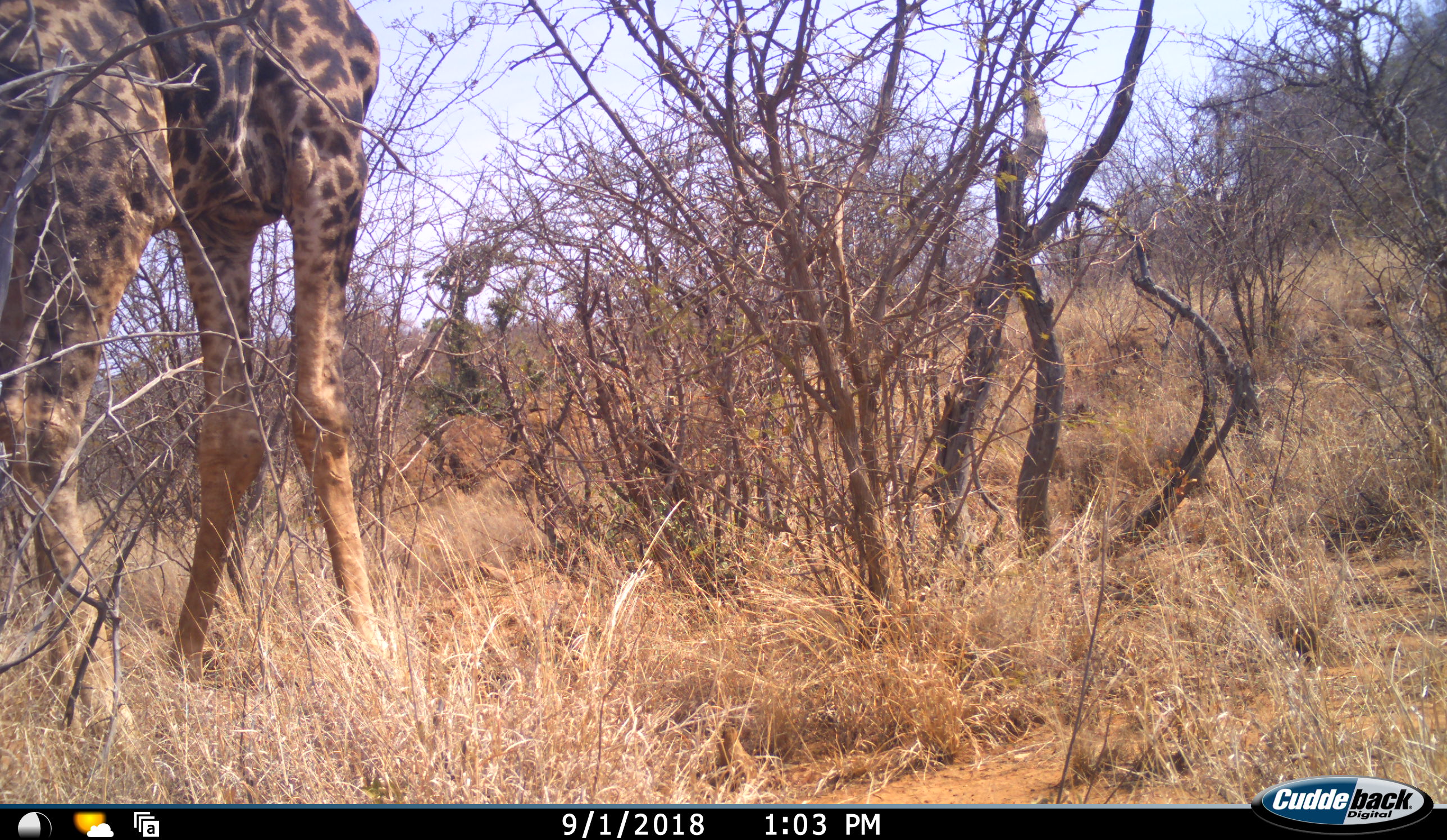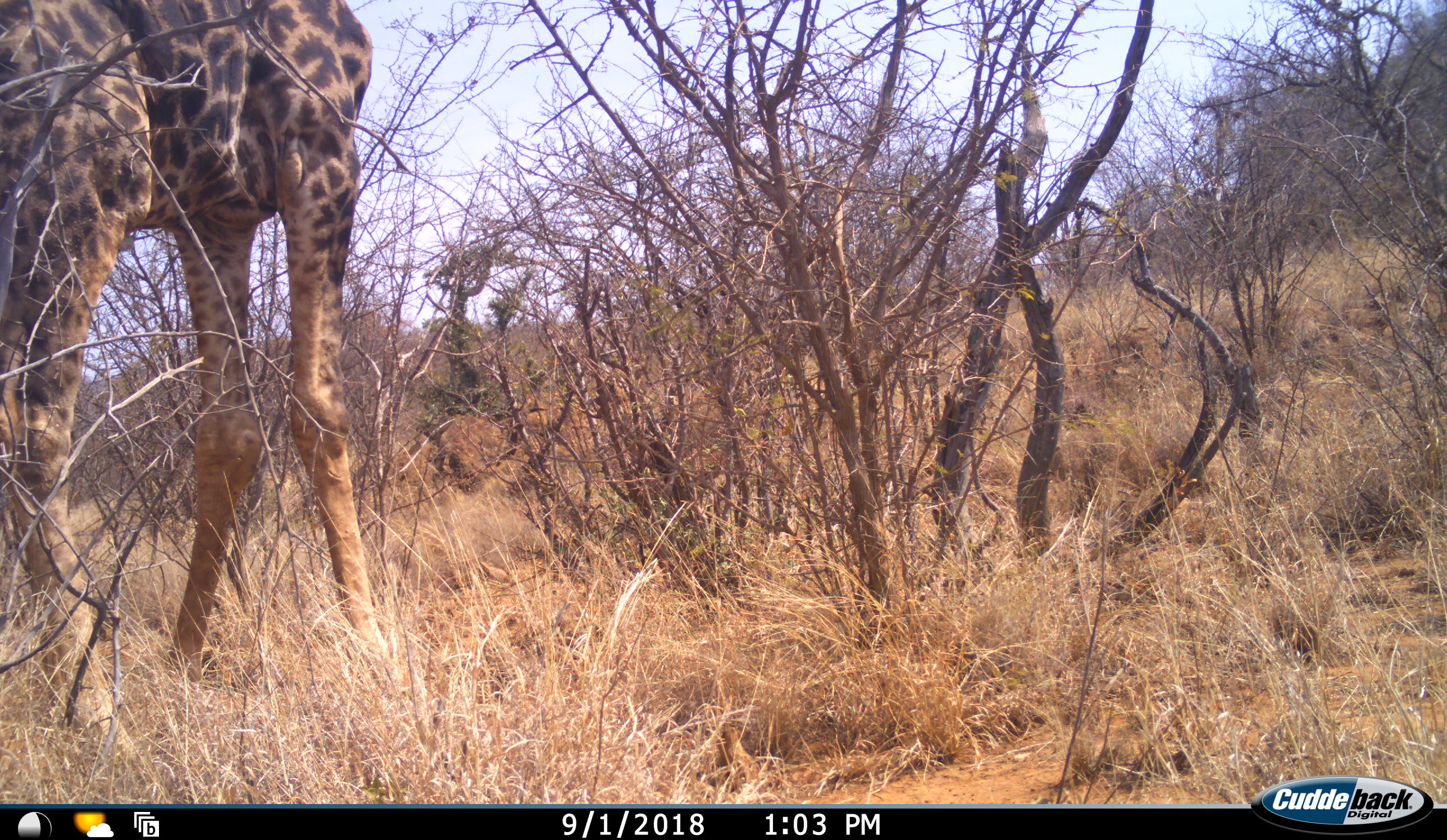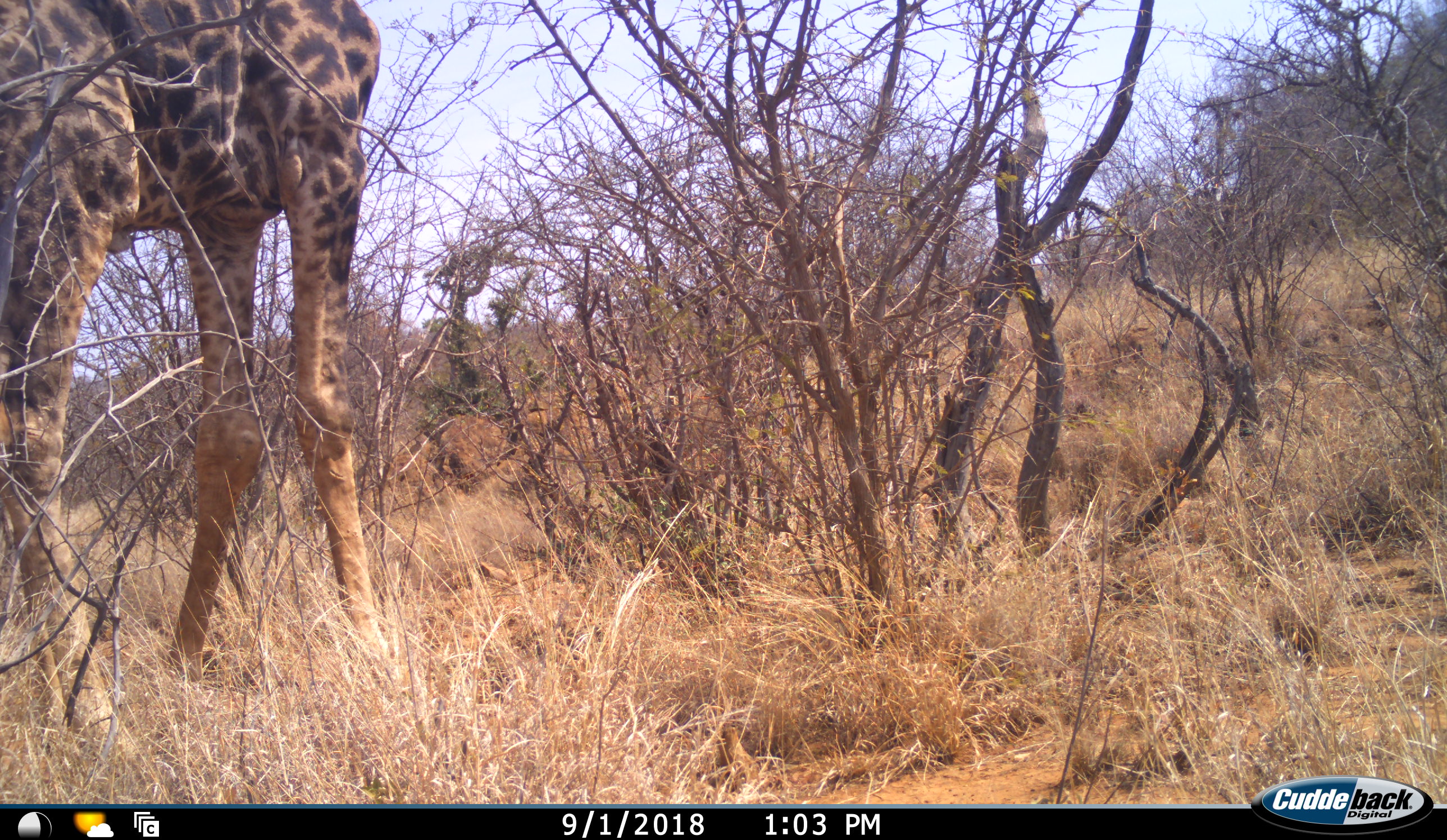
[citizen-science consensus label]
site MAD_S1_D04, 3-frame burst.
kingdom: Animalia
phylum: Chordata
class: Mammalia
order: Artiodactyla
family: Giraffidae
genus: Giraffa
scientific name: Giraffa camelopardalis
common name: giraffe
Giraffe (Giraffa camelopardalis), count 1. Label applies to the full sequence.